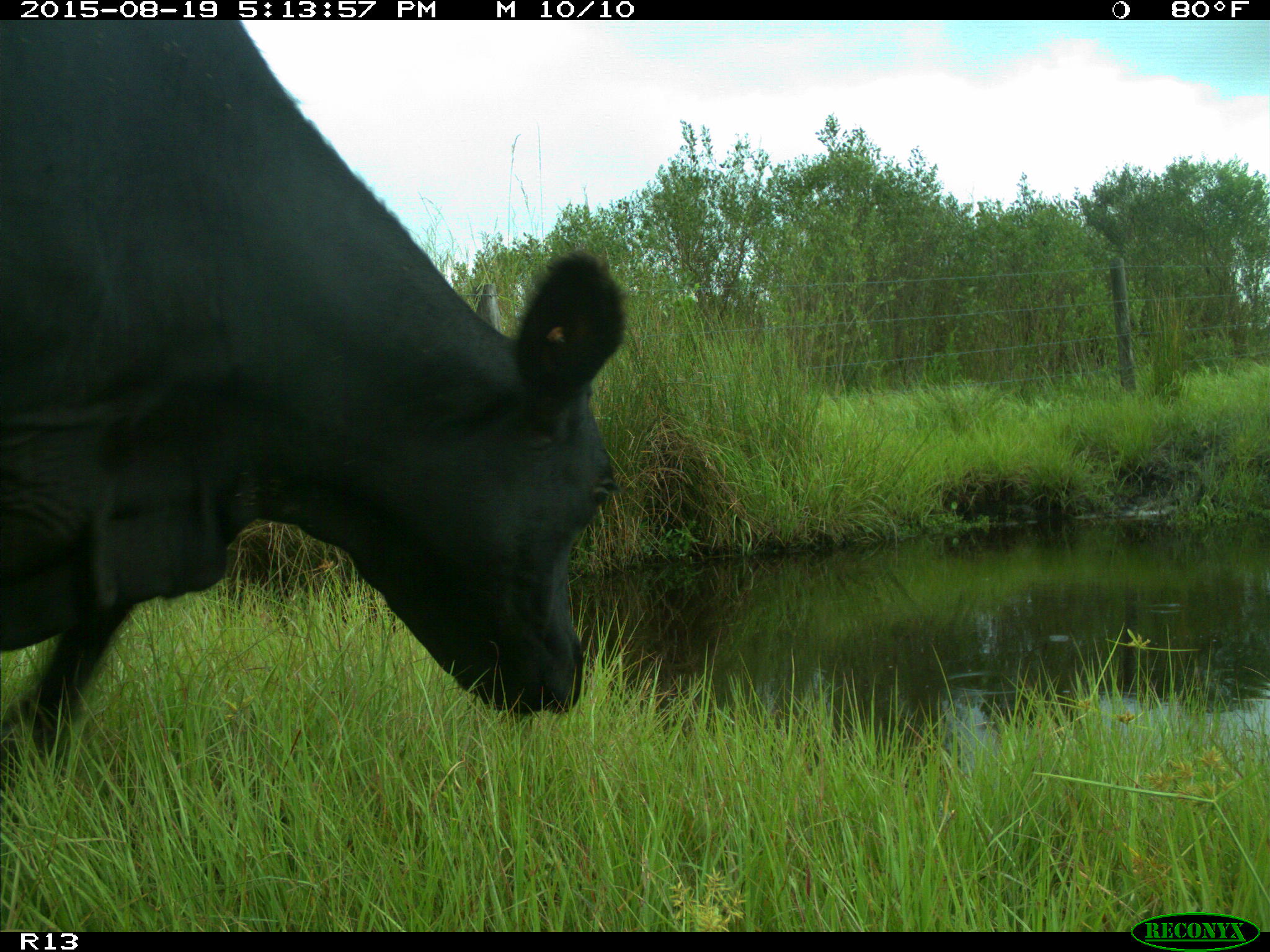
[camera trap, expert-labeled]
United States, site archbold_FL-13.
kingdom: Animalia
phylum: Chordata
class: Mammalia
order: Artiodactyla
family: Bovidae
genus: Bos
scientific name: Bos taurus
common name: domestic cow